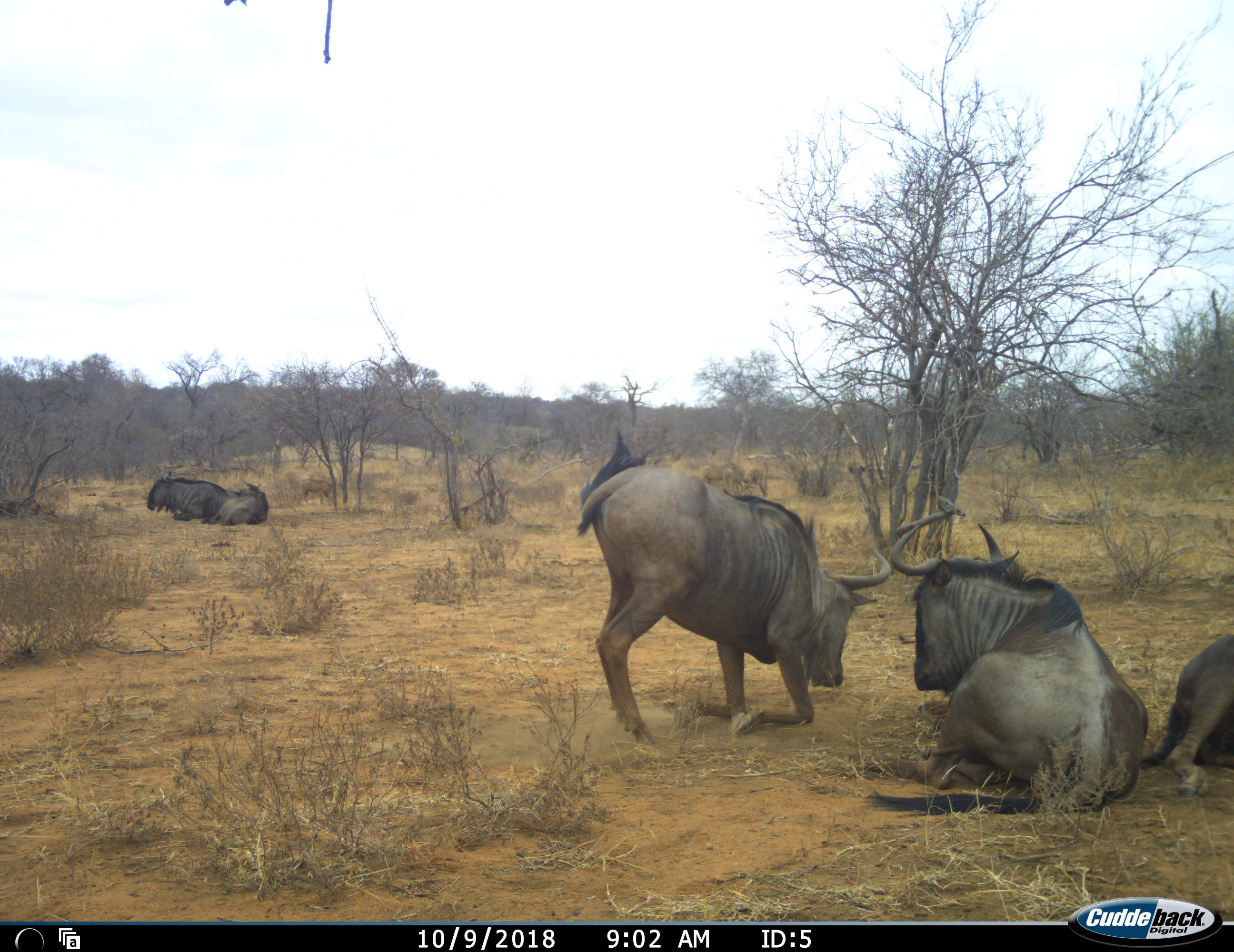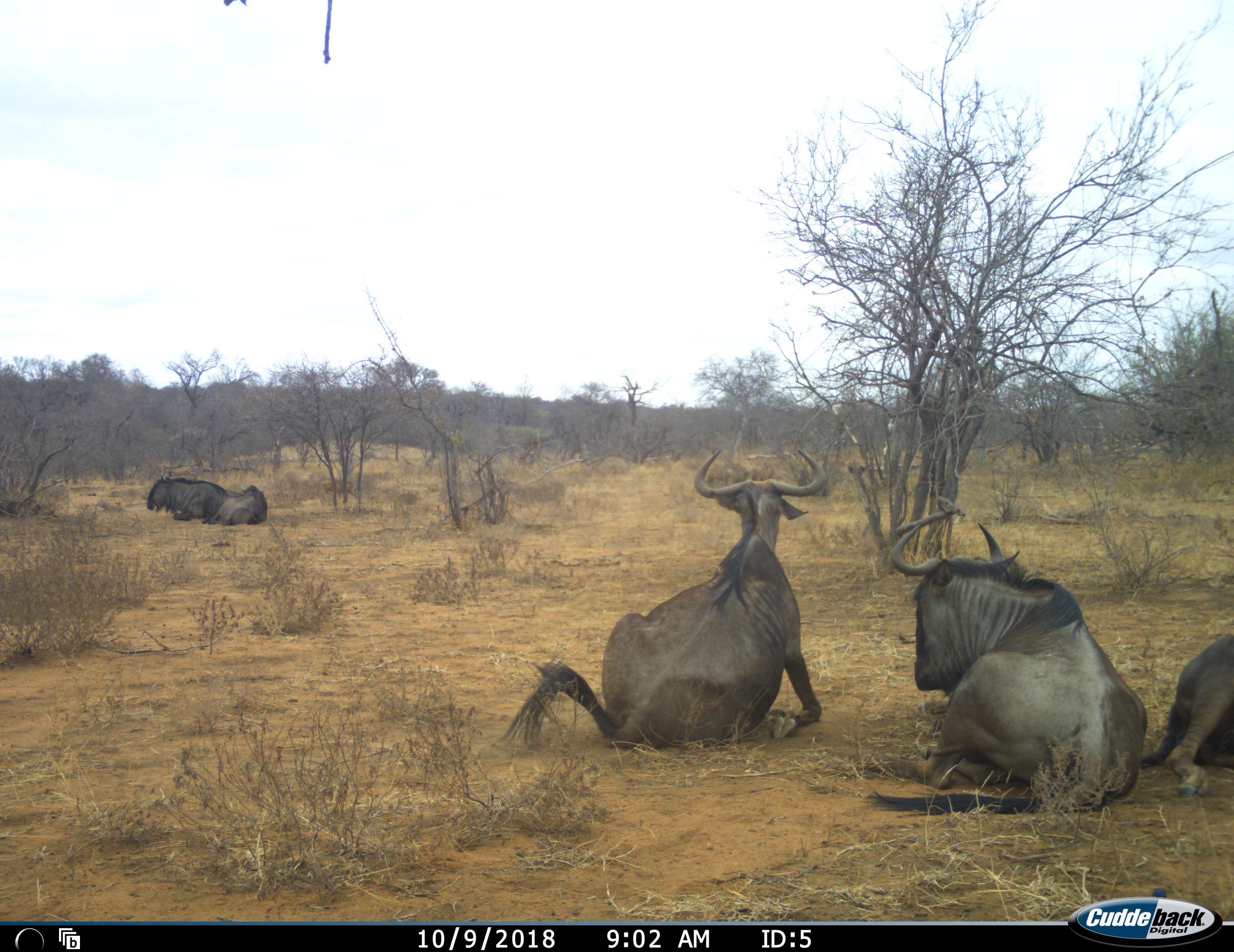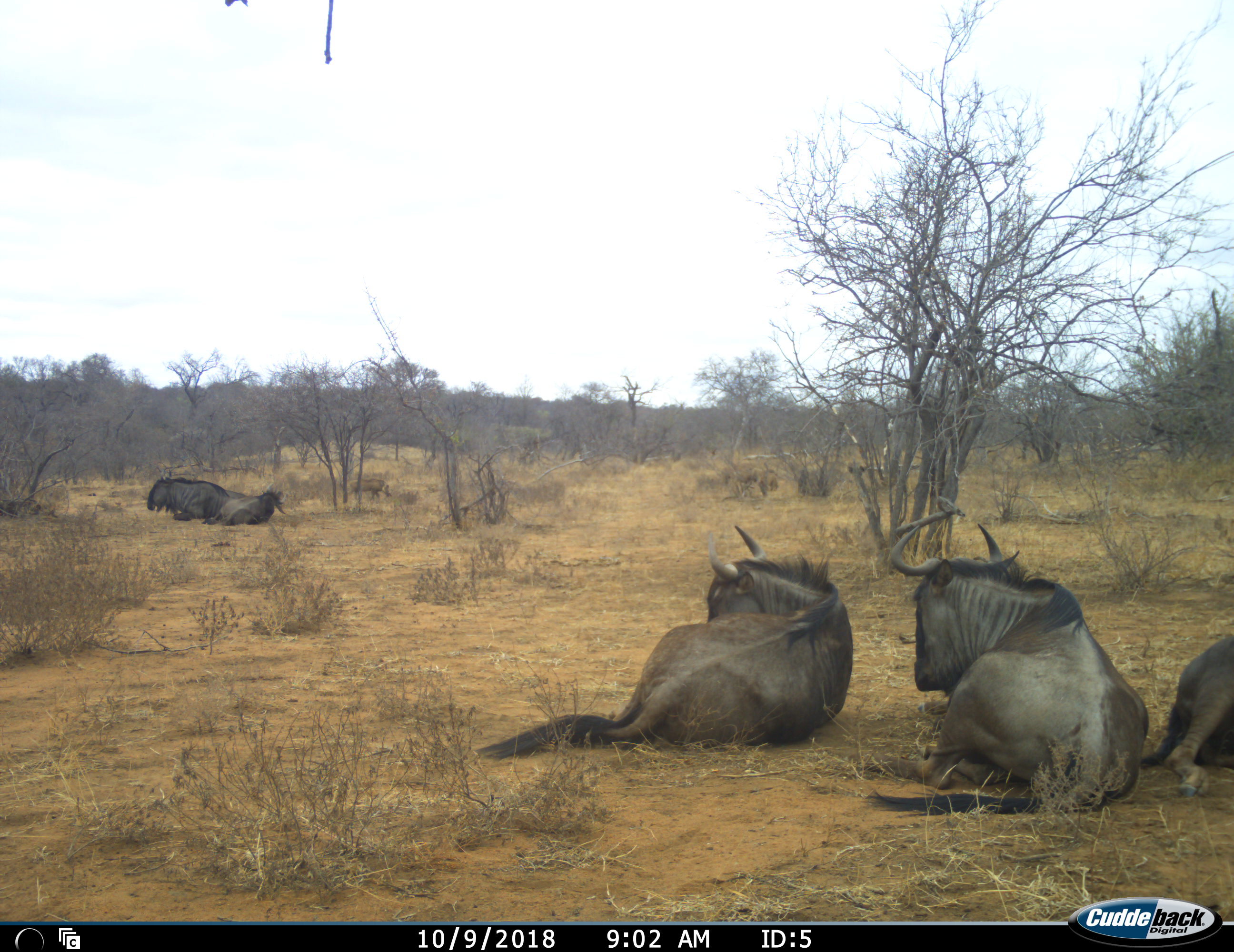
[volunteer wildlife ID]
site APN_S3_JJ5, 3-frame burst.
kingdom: Animalia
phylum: Chordata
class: Mammalia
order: Artiodactyla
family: Suidae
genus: Phacochoerus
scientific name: Phacochoerus africanus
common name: warthog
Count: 1.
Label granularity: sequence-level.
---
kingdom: Animalia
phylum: Chordata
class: Mammalia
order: Artiodactyla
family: Bovidae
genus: Connochaetes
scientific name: Connochaetes taurinus taurinus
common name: blue wildebeest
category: wildebeestblue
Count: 5.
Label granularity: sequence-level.